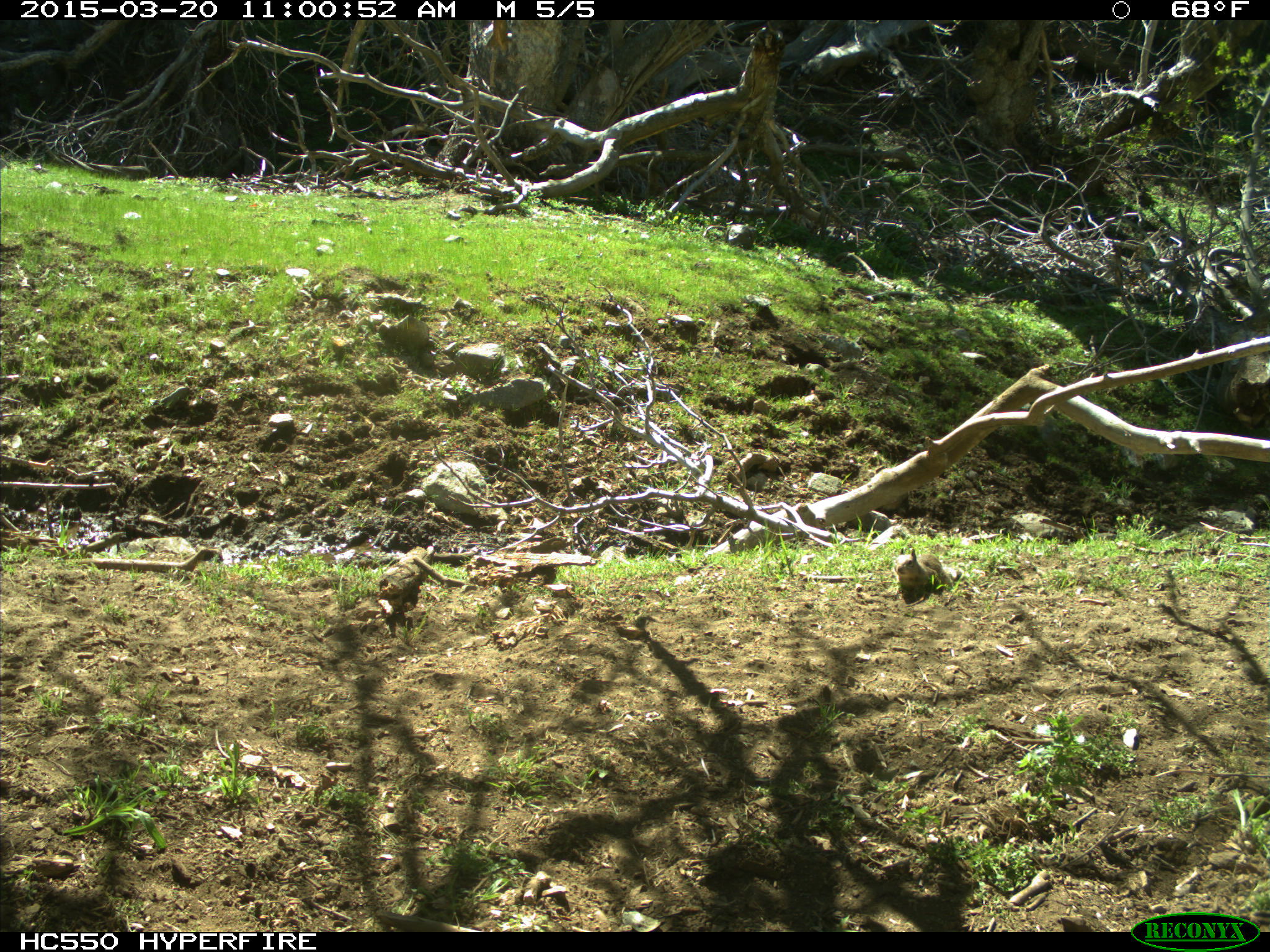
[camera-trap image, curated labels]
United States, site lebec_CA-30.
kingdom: Animalia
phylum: Chordata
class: Mammalia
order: Rodentia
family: Sciuridae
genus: Otospermophilus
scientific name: Otospermophilus beecheyi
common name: california ground squirrel